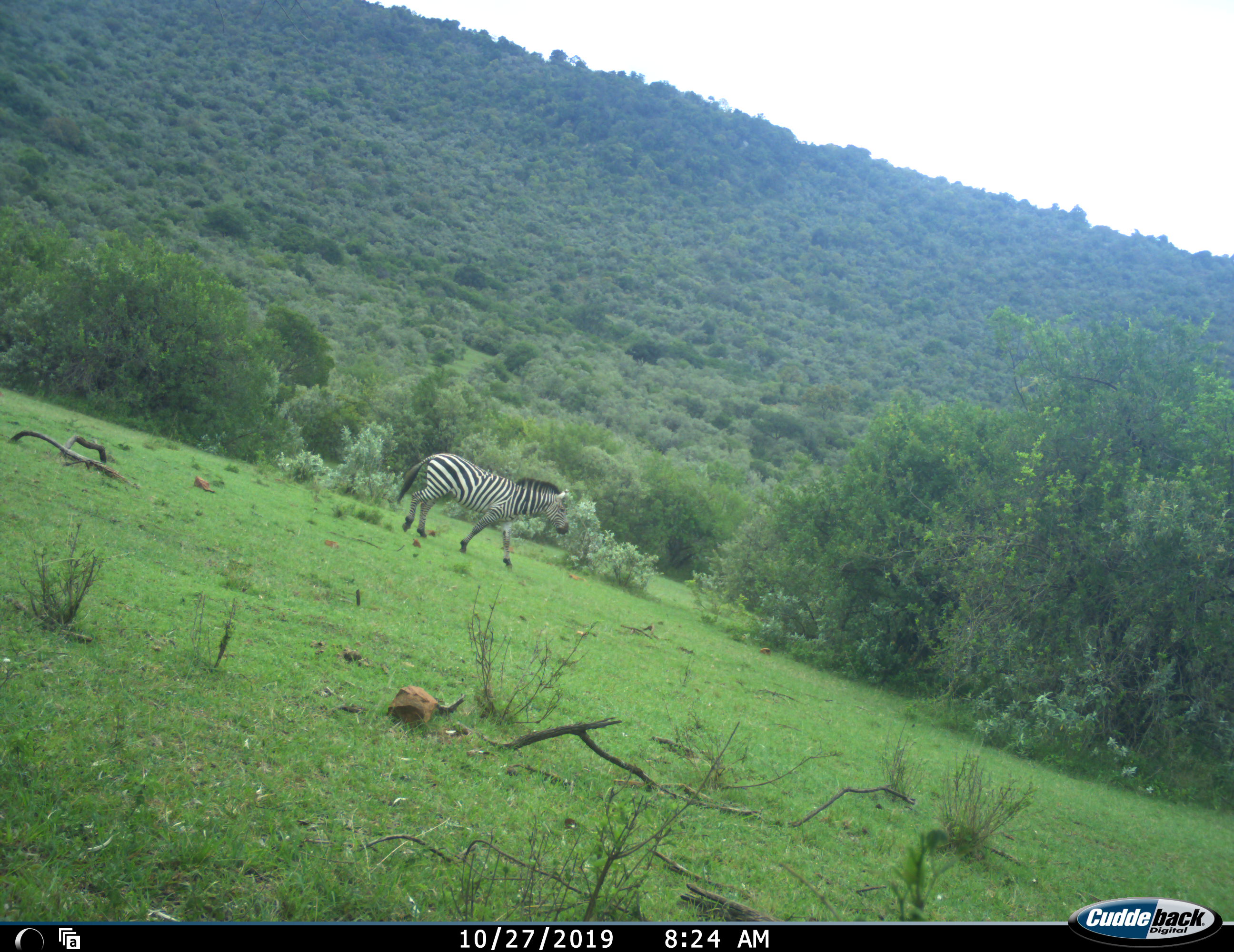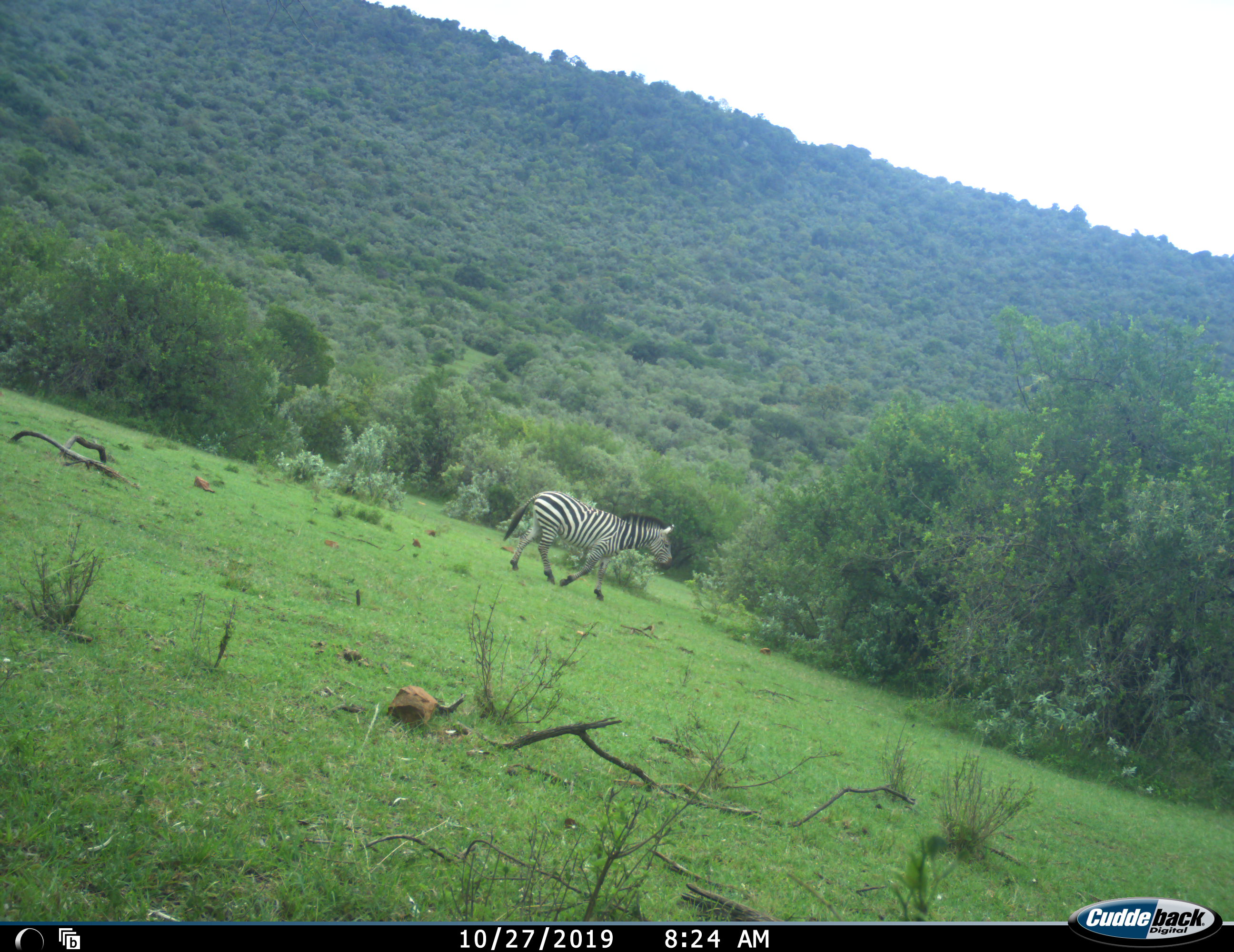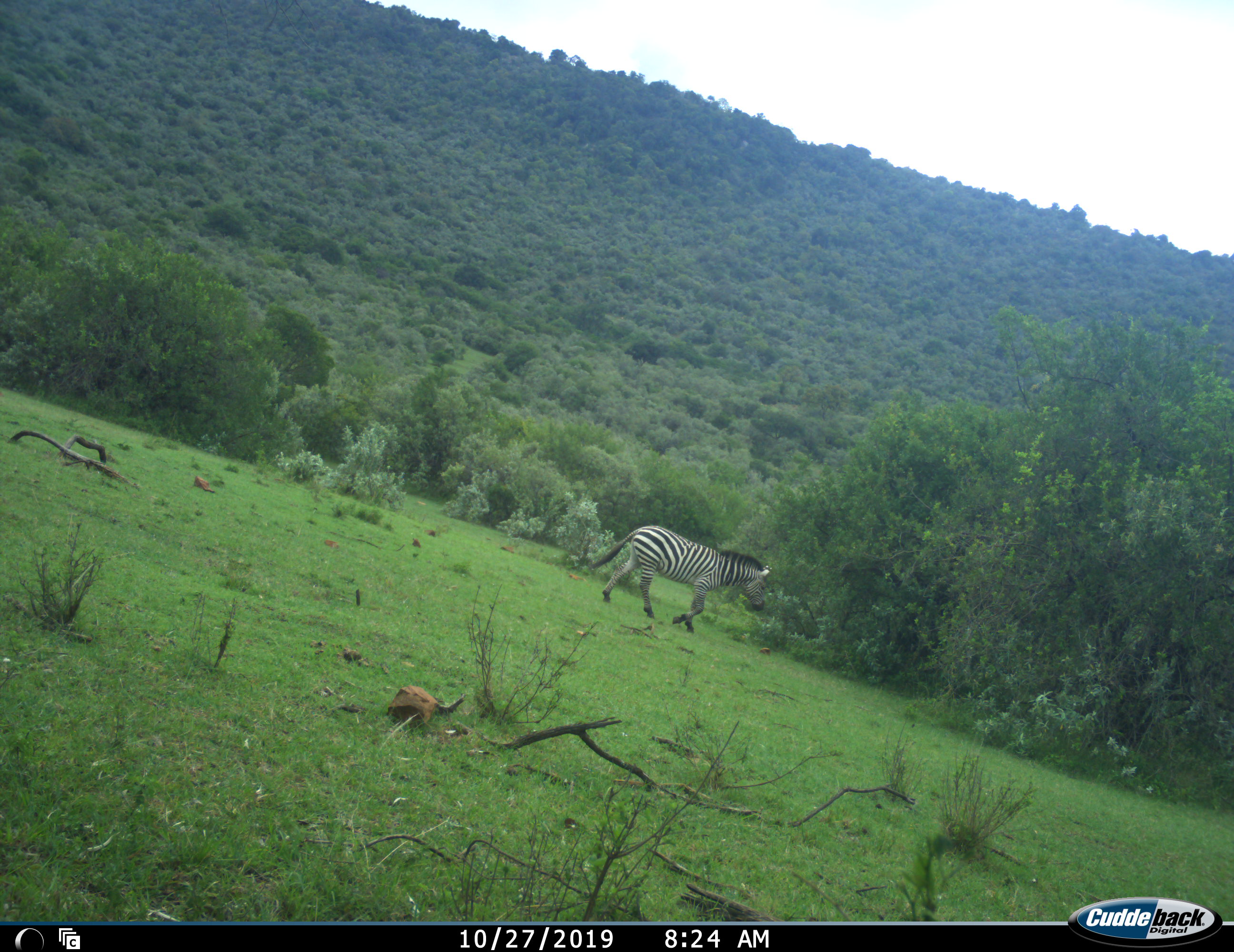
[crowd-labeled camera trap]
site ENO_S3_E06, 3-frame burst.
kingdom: Animalia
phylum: Chordata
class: Mammalia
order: Perissodactyla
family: Equidae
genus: Equus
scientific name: Equus quagga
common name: plains zebra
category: zebraplains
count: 1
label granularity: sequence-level